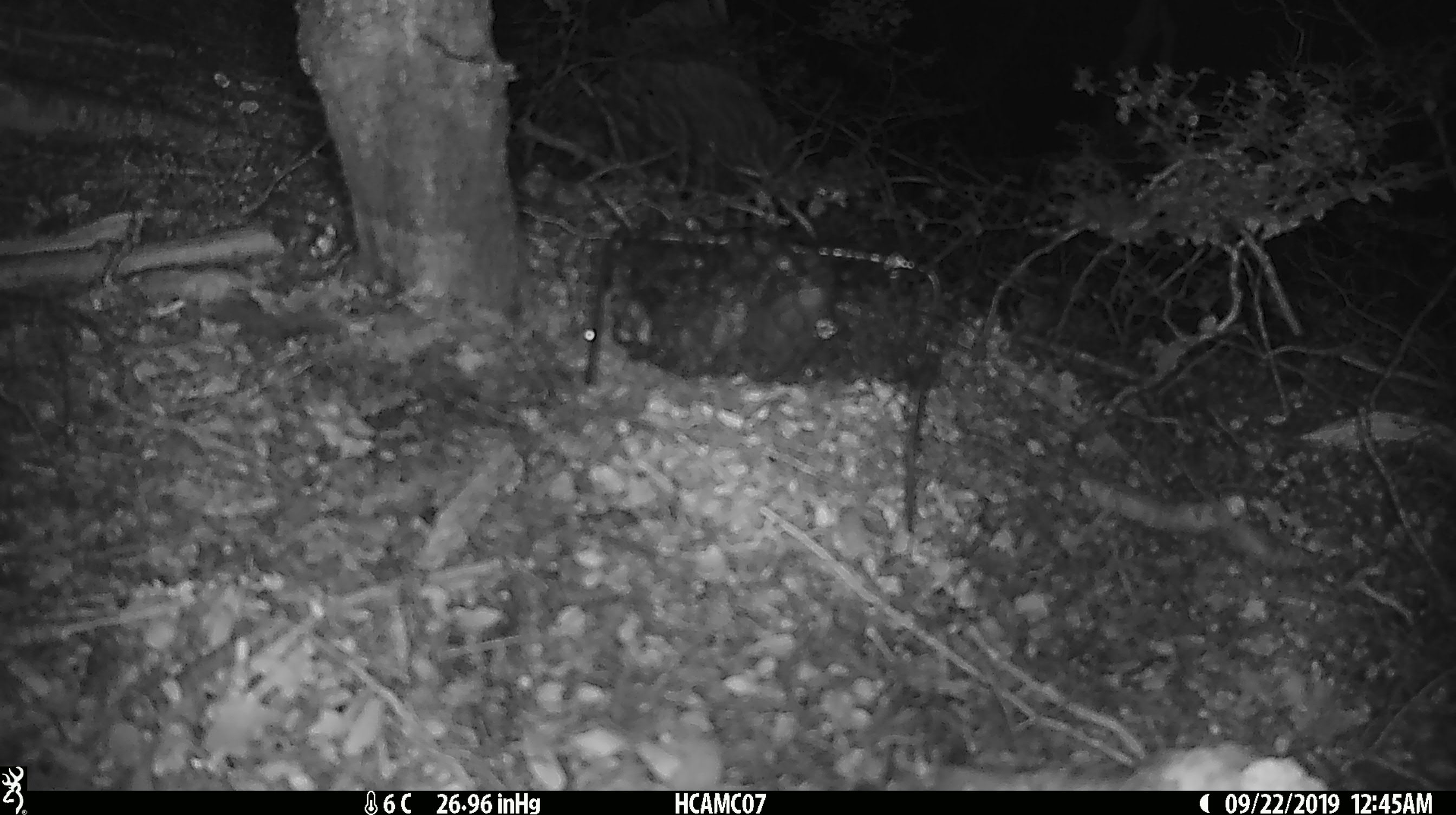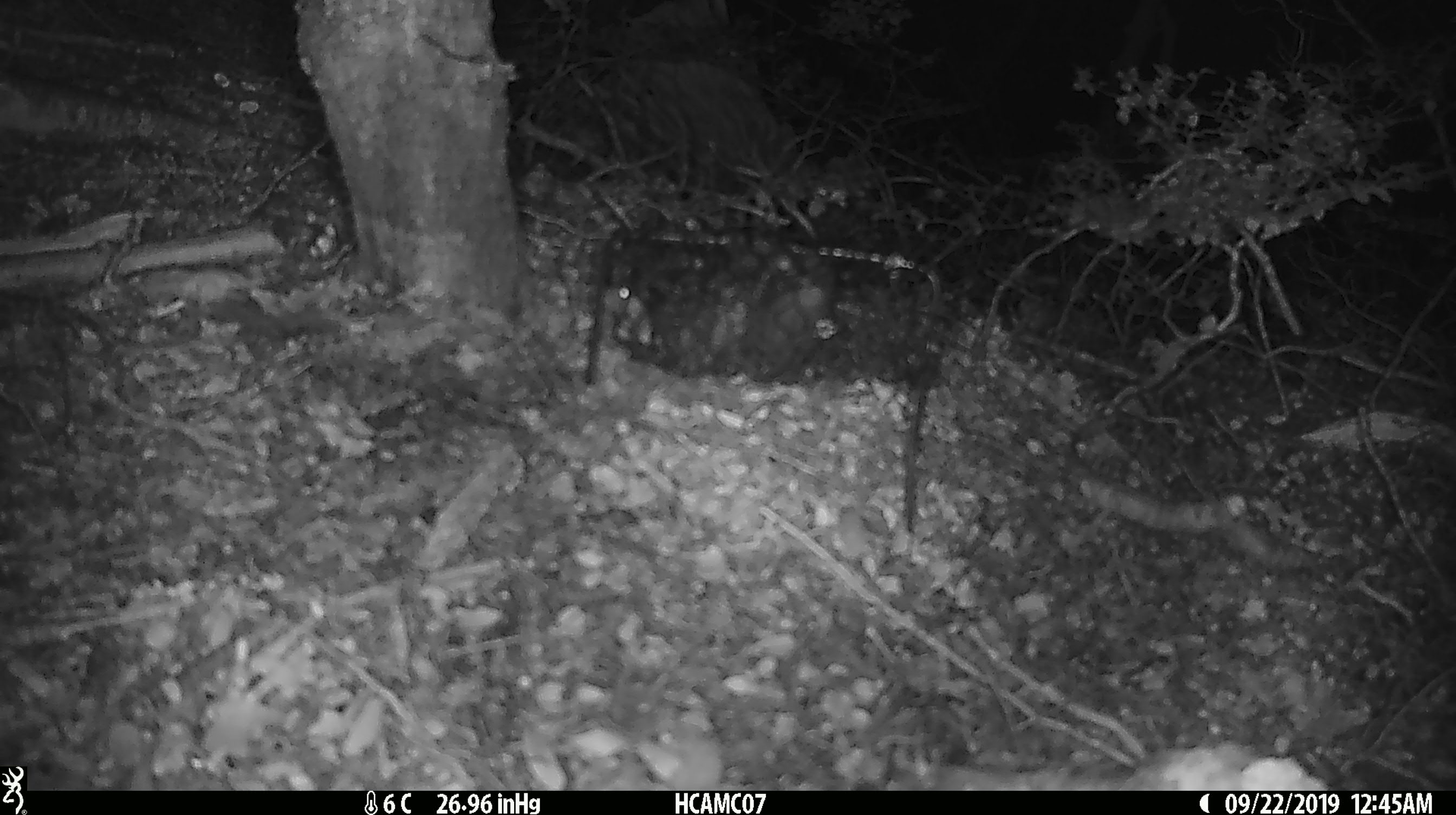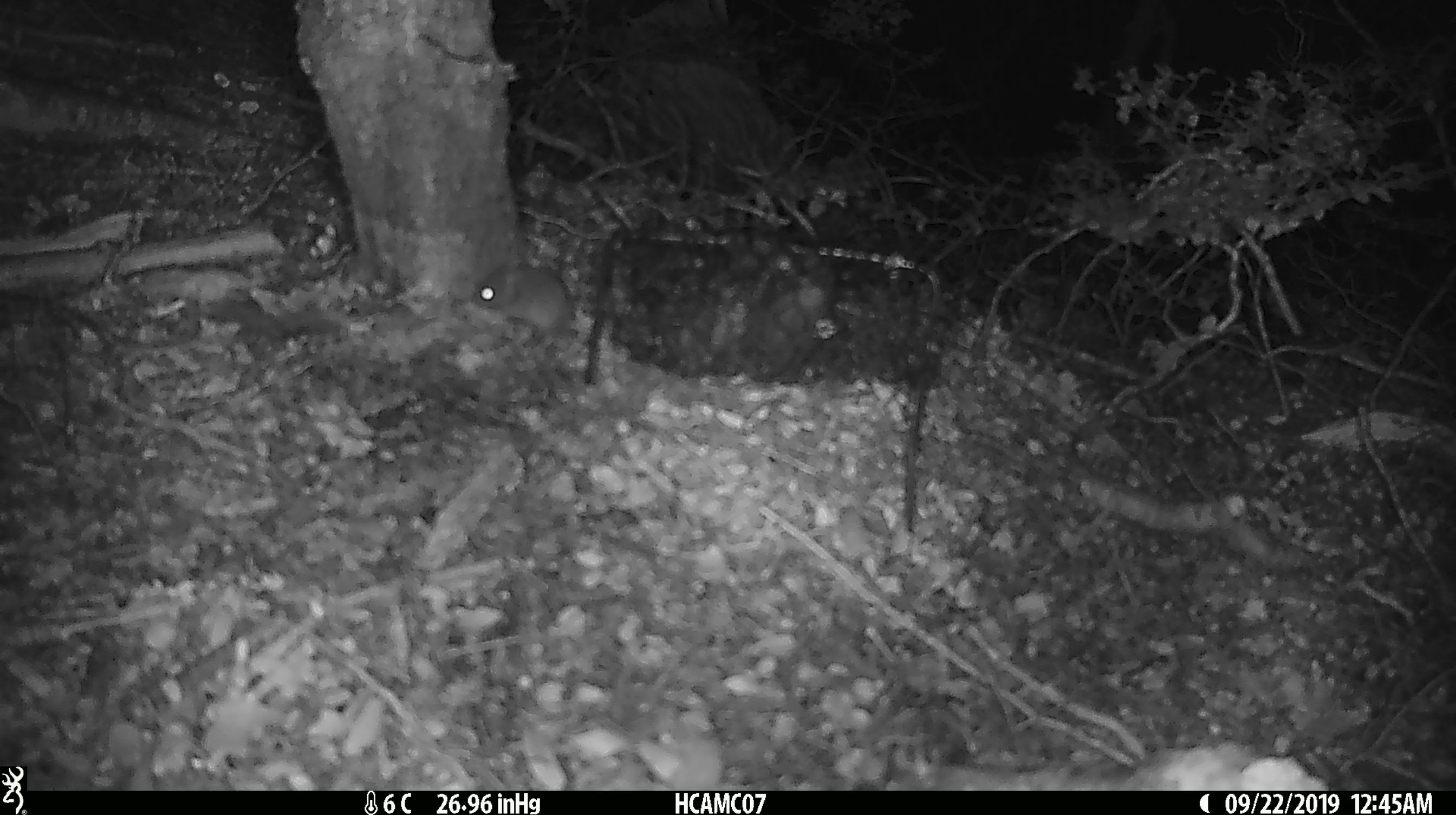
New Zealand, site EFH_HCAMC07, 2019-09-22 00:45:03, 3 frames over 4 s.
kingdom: Animalia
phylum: Chordata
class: Mammalia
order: Rodentia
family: Muridae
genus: Mus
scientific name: Mus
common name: mouse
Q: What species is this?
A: Mouse (Mus).